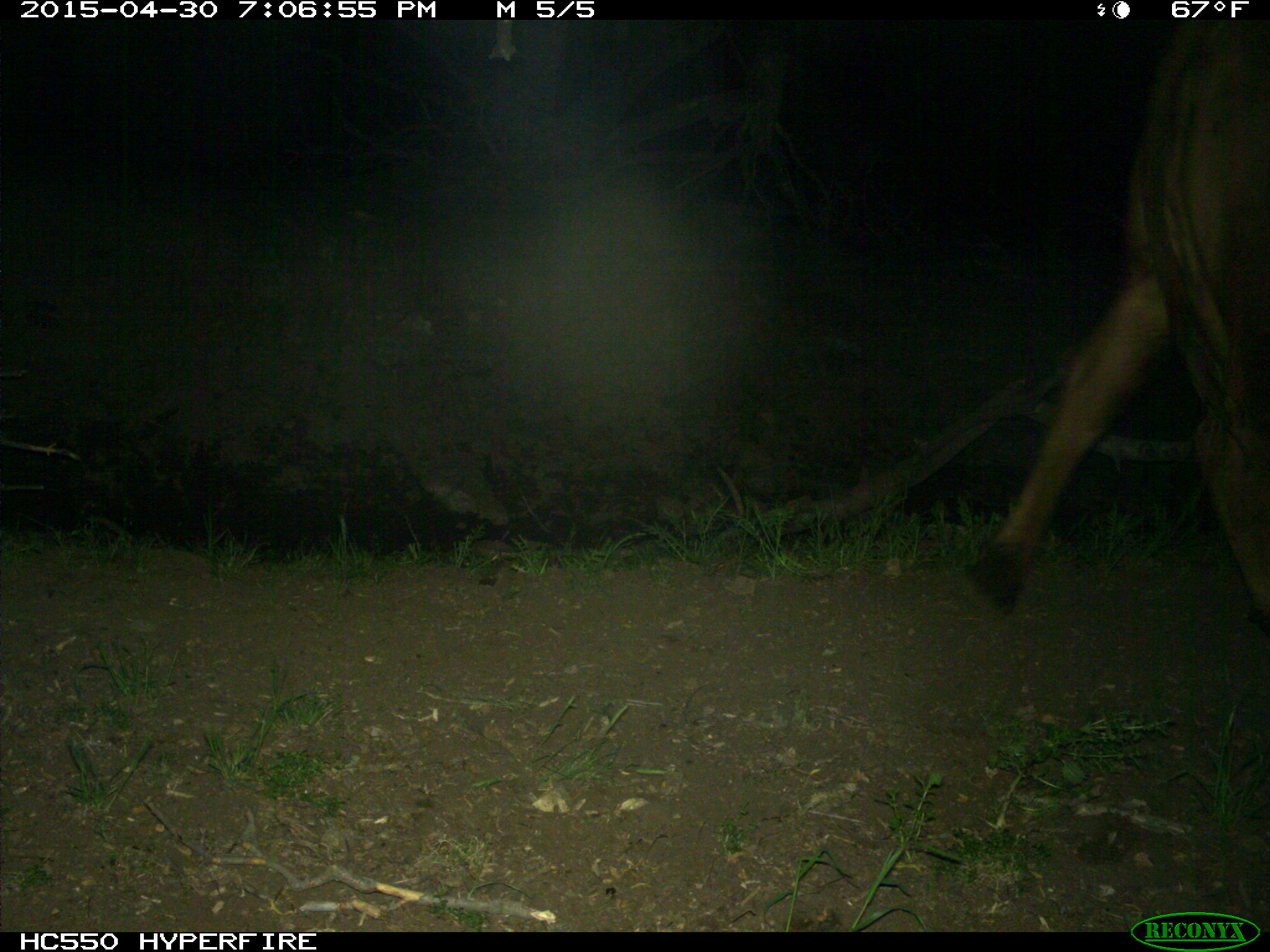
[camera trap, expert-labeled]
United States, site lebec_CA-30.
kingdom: Animalia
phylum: Chordata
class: Mammalia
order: Artiodactyla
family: Bovidae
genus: Bos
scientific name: Bos taurus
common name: domestic cow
Bos taurus (domestic cow).